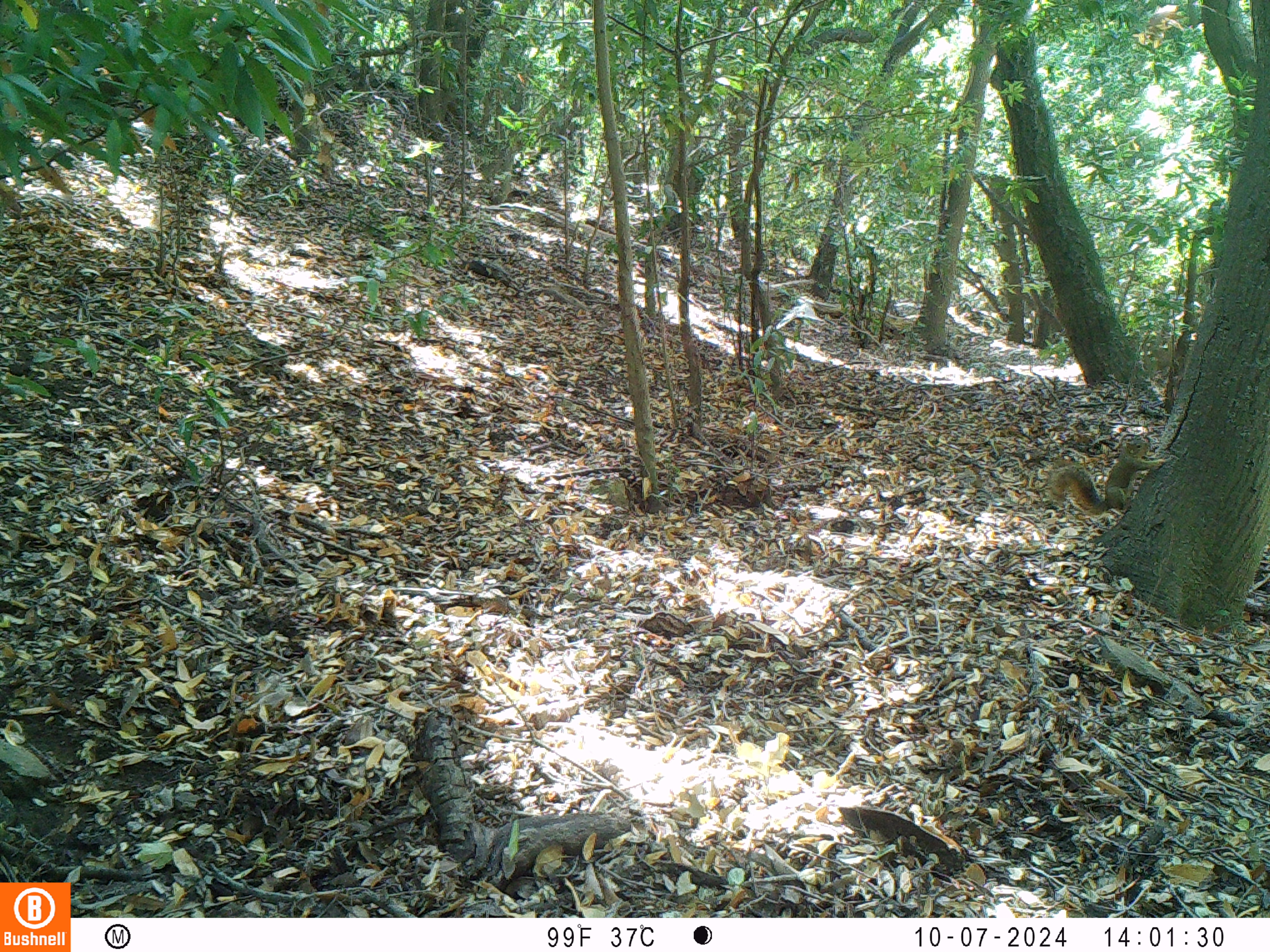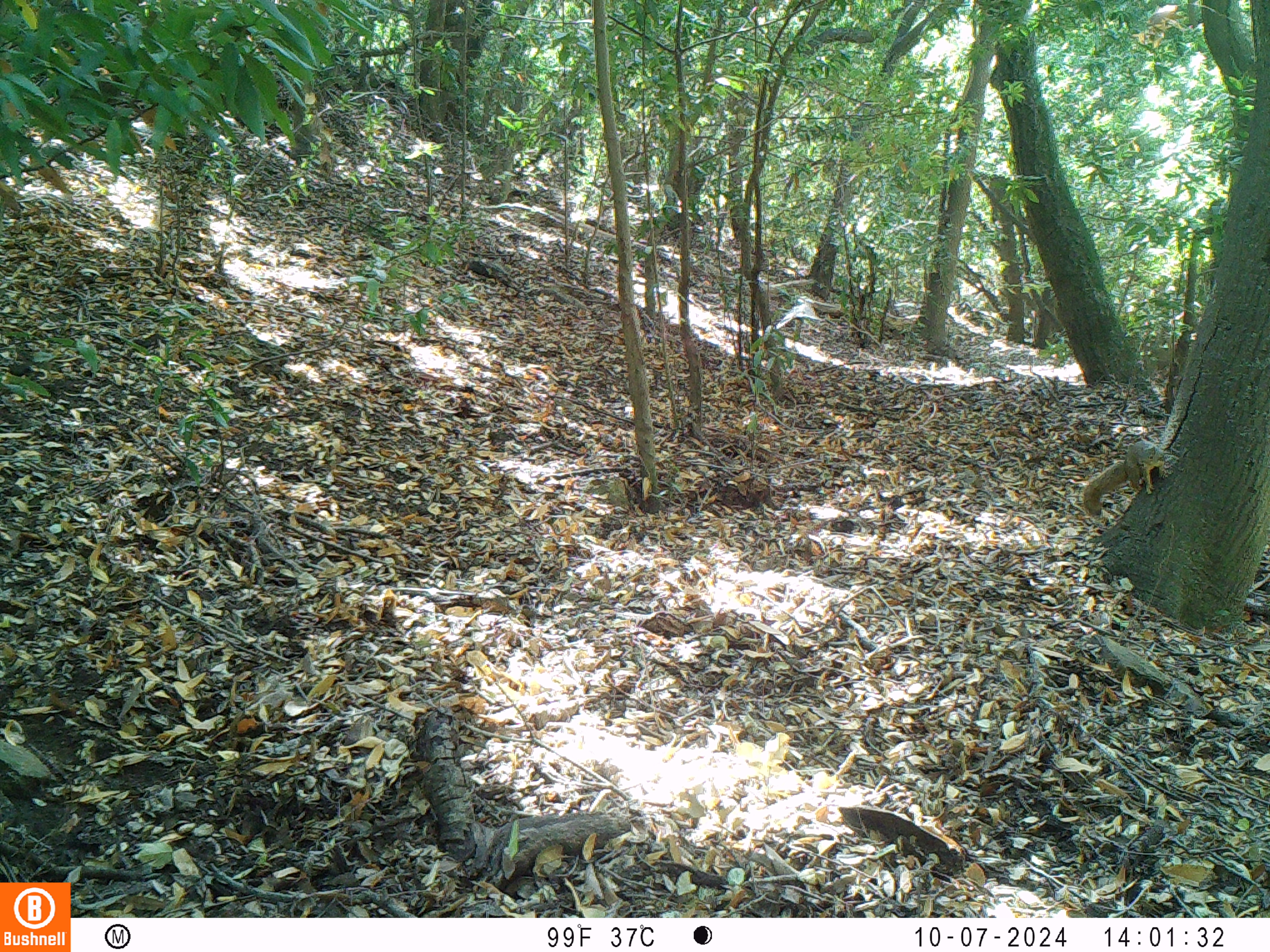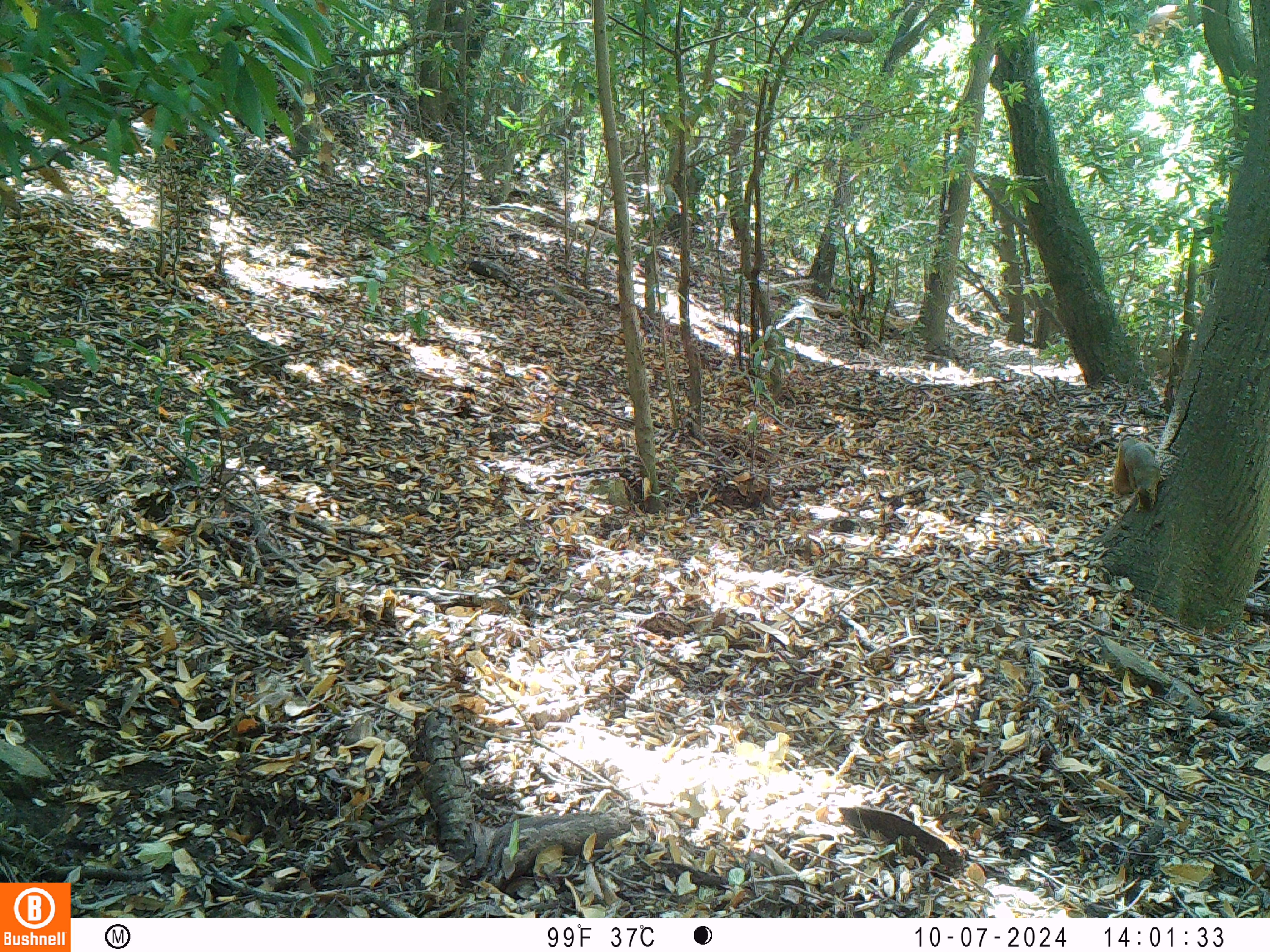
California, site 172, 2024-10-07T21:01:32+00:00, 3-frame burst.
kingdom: Animalia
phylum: Chordata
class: Mammalia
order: Rodentia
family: Sciuridae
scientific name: Sciuridae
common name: squirrel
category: unknown squirrel